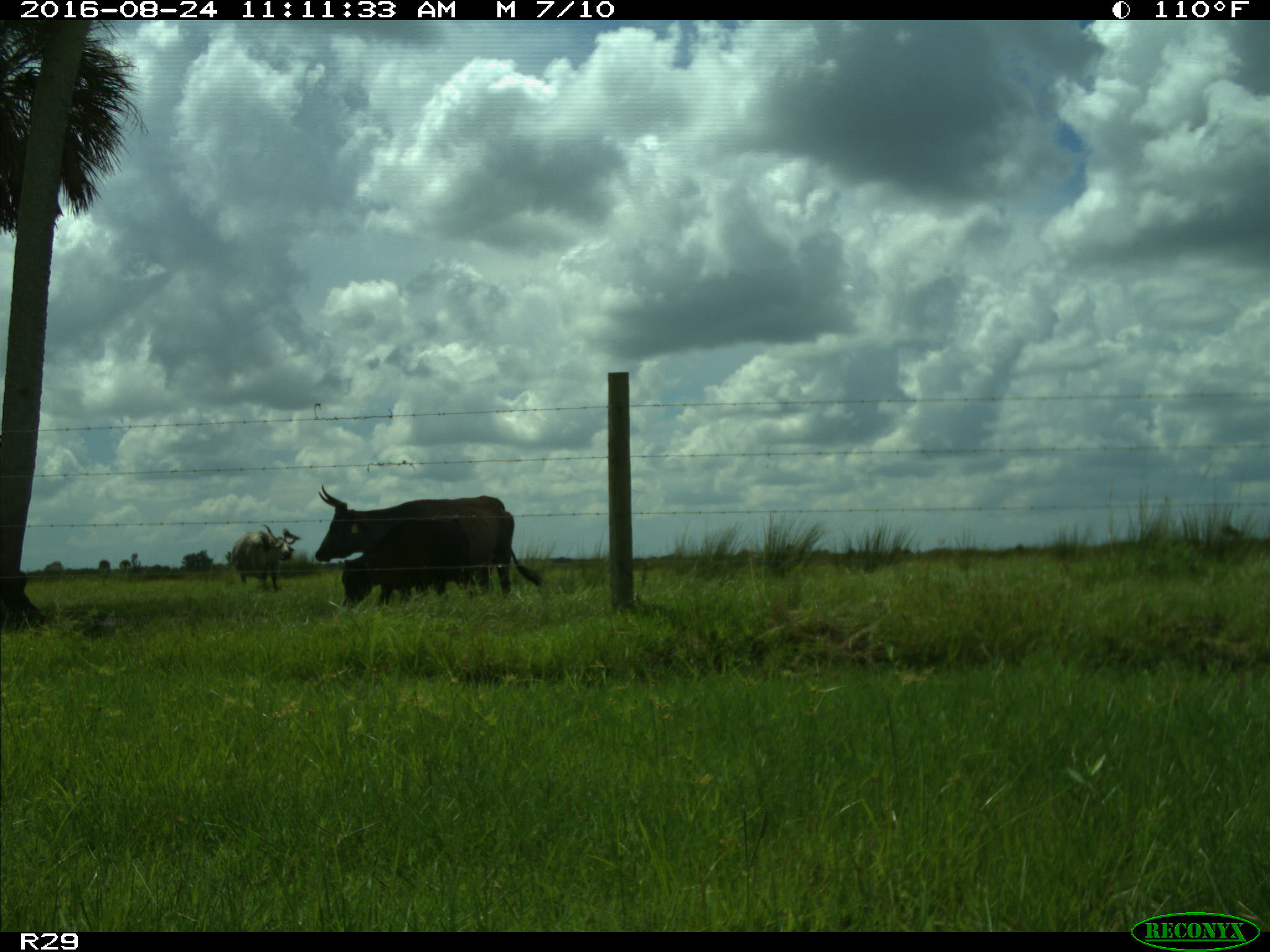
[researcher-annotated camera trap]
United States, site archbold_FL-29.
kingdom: Animalia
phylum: Chordata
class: Mammalia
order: Artiodactyla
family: Bovidae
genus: Bos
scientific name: Bos taurus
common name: domestic cow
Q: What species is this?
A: Bos taurus (domestic cow).